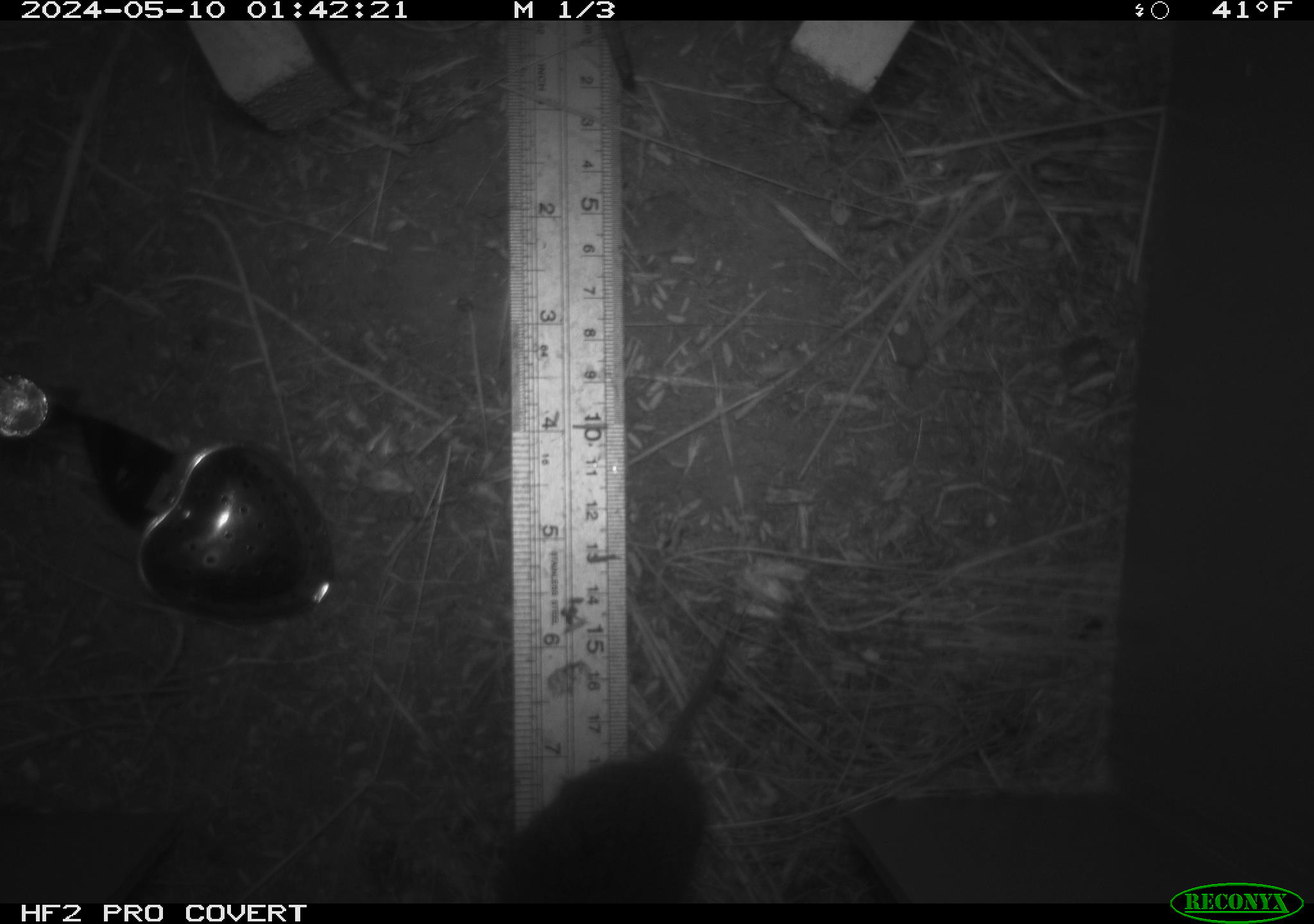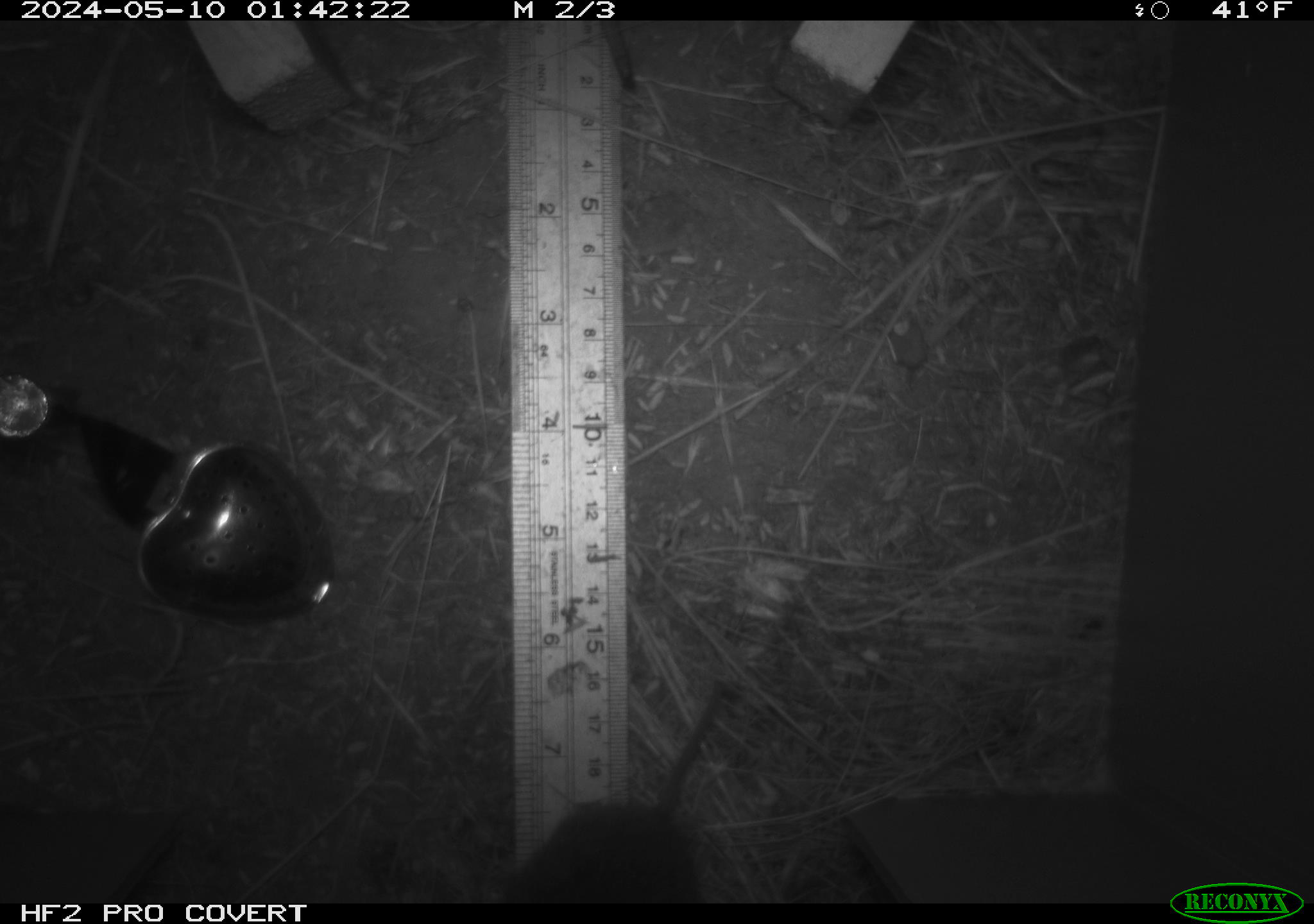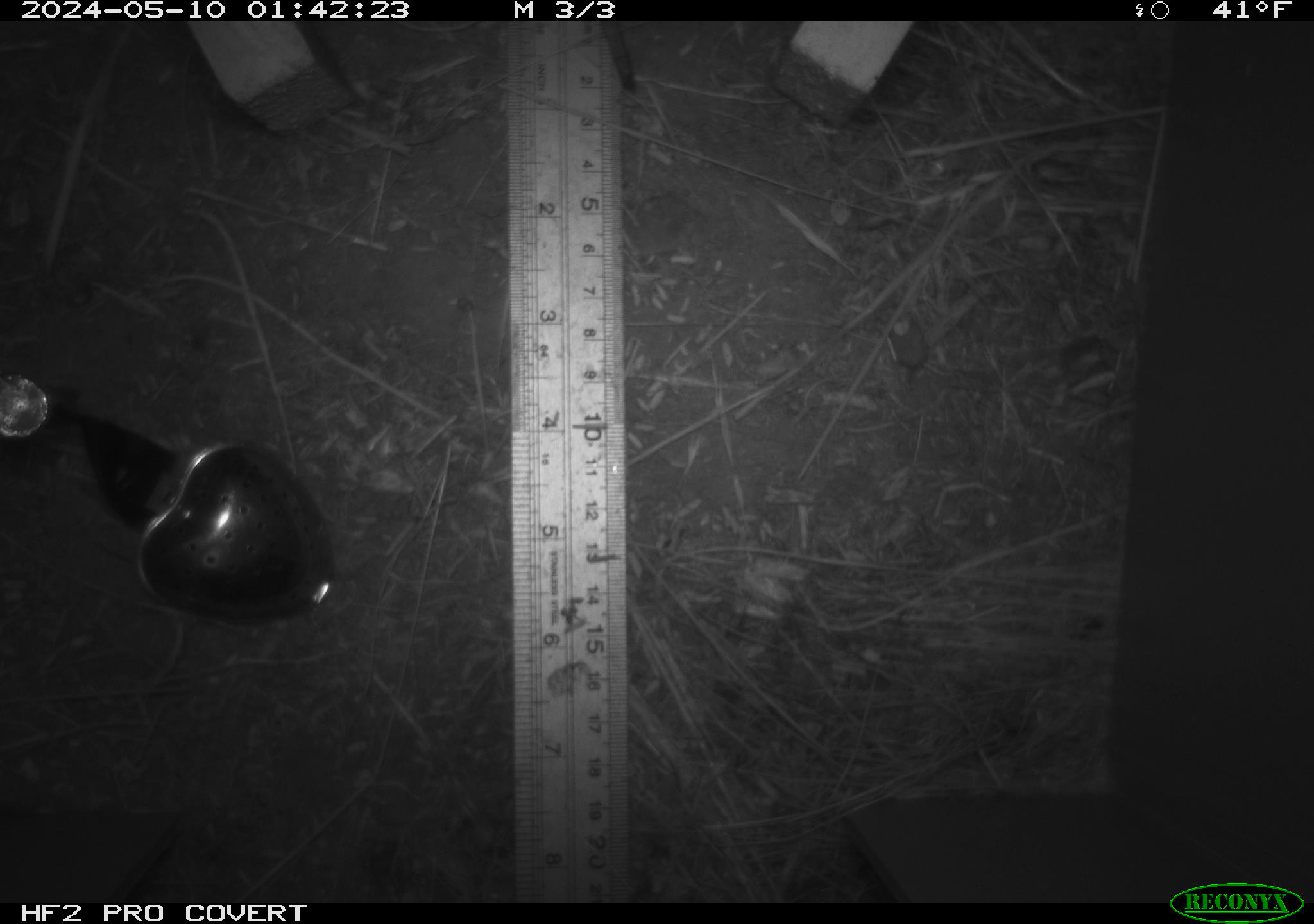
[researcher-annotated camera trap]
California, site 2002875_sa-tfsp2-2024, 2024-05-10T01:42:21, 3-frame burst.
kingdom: Animalia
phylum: Chordata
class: Mammalia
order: Rodentia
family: Cricetidae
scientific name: Arvicolinae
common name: voles, lemmings, and muskrats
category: arvicolinae subfamily